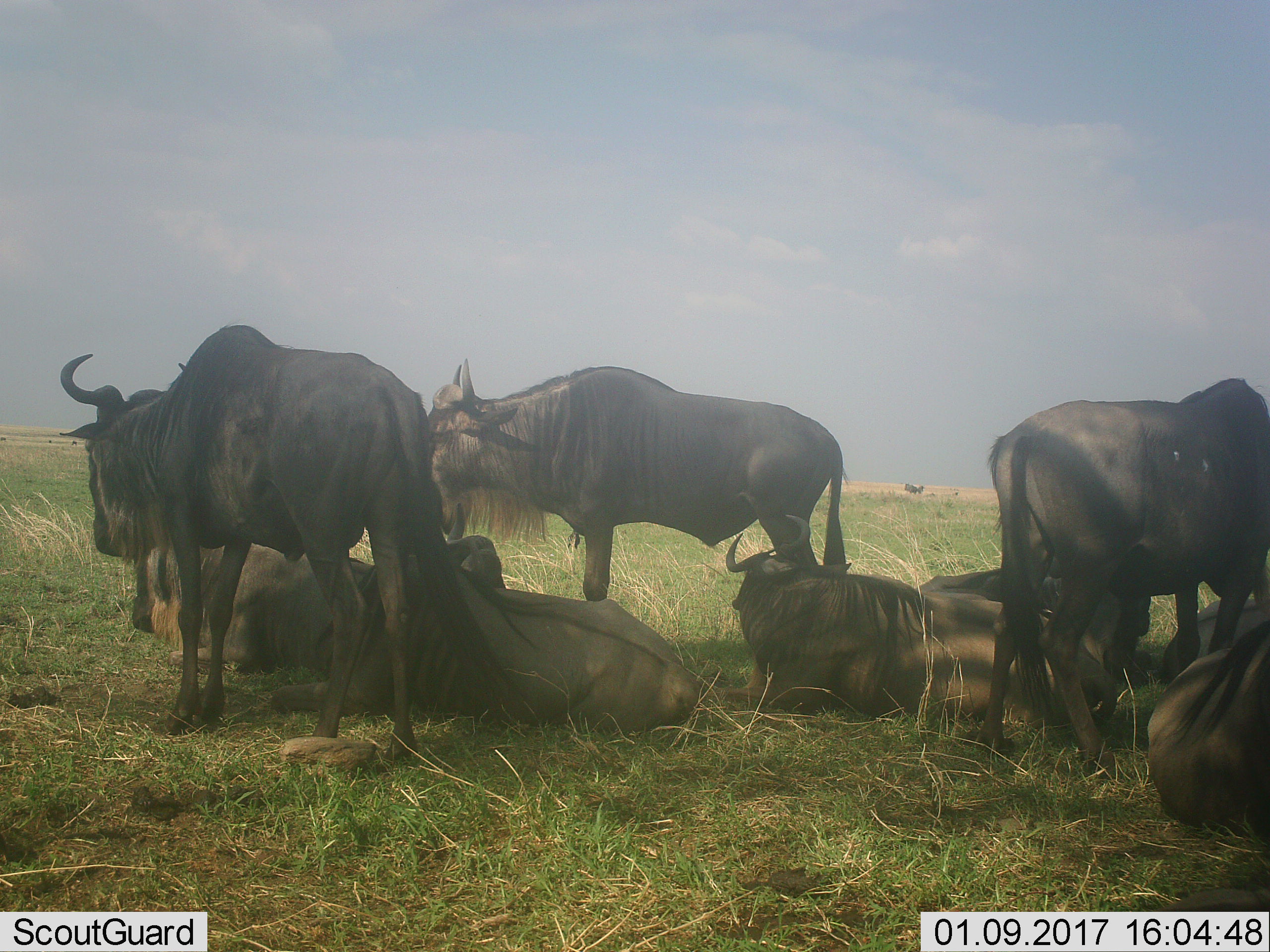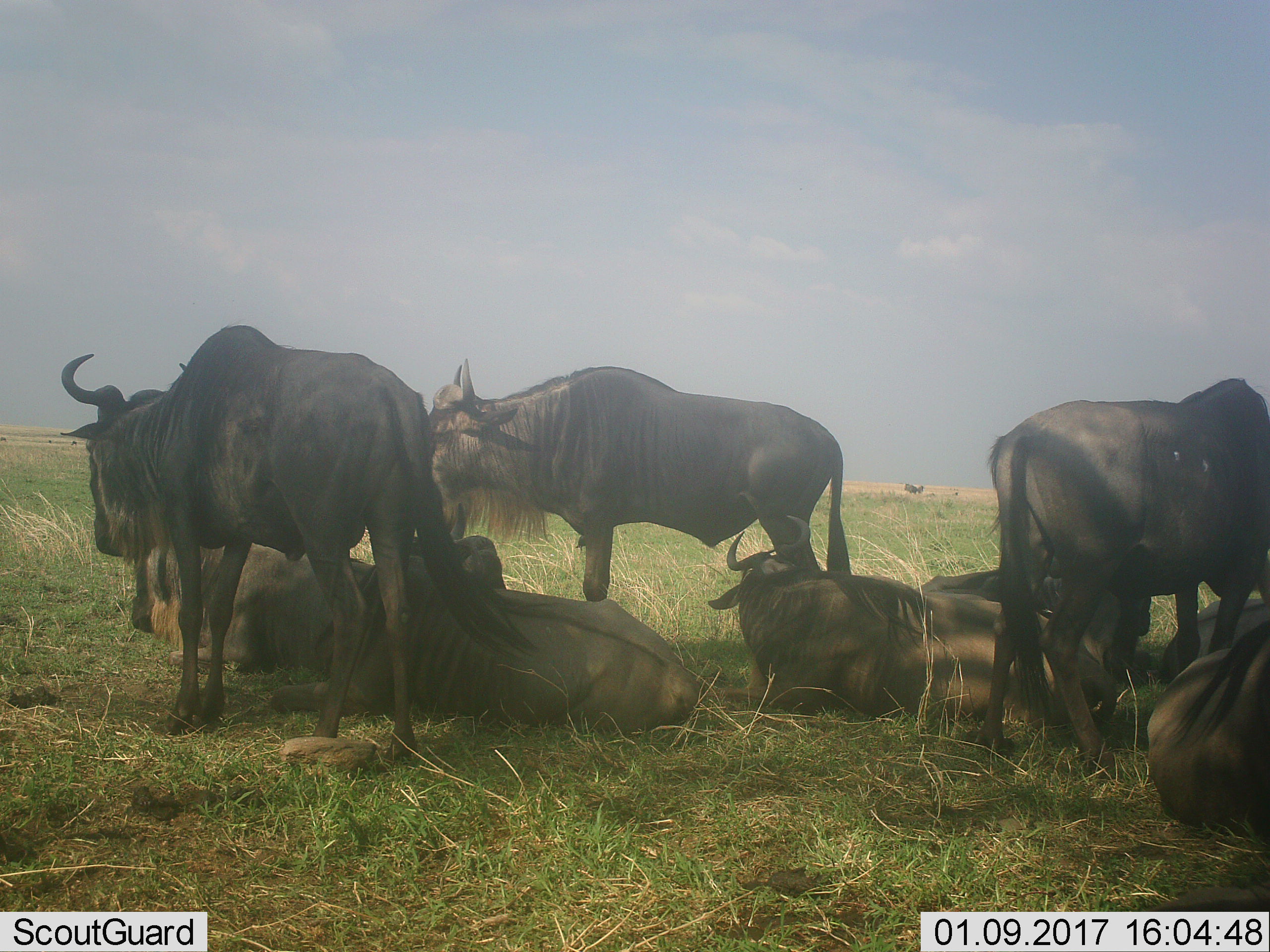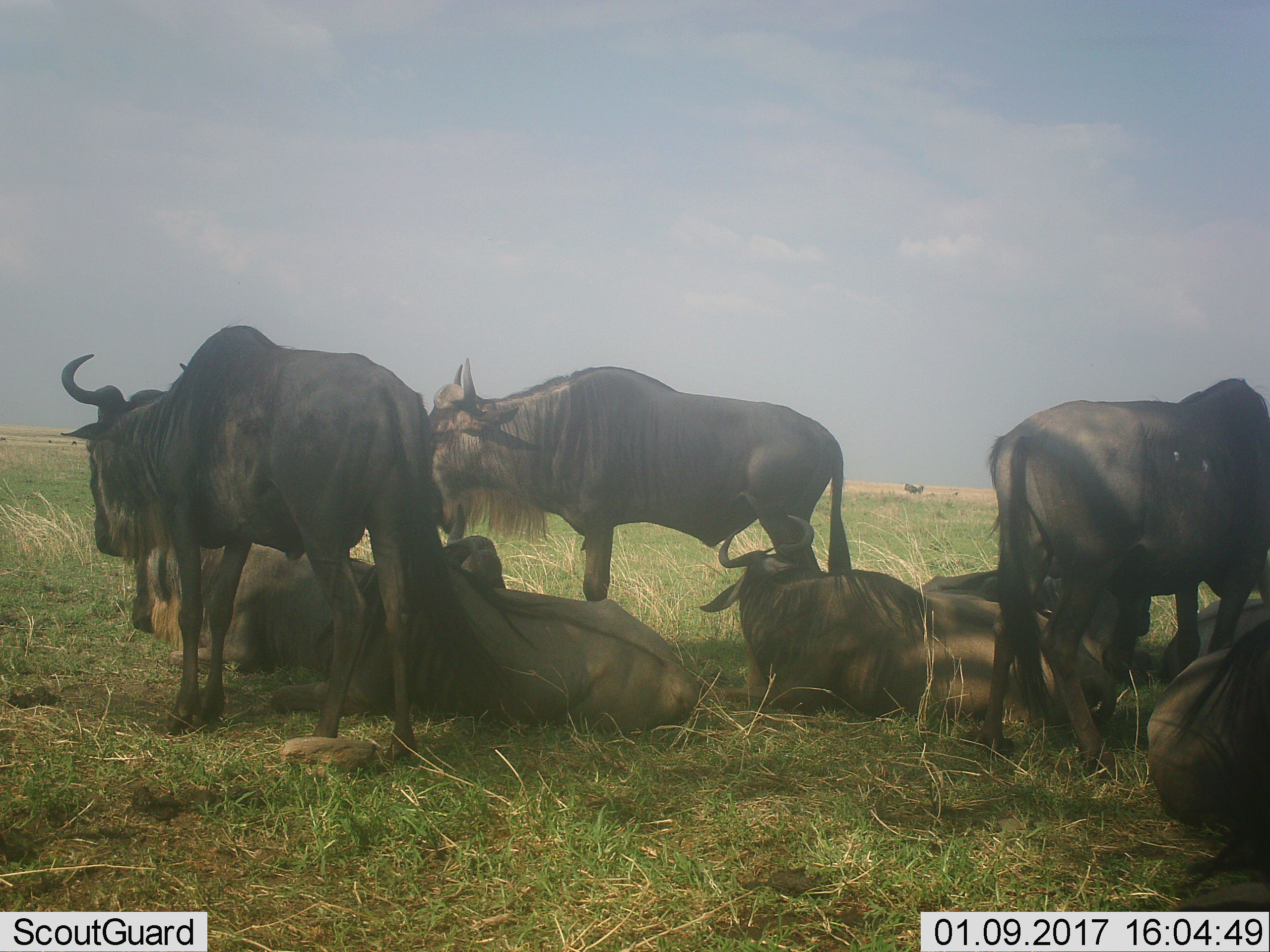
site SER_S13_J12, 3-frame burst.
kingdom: Animalia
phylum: Chordata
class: Mammalia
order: Artiodactyla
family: Bovidae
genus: Connochaetes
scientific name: Connochaetes taurinus taurinus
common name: blue wildebeest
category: wildebeestblue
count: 9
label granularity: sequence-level